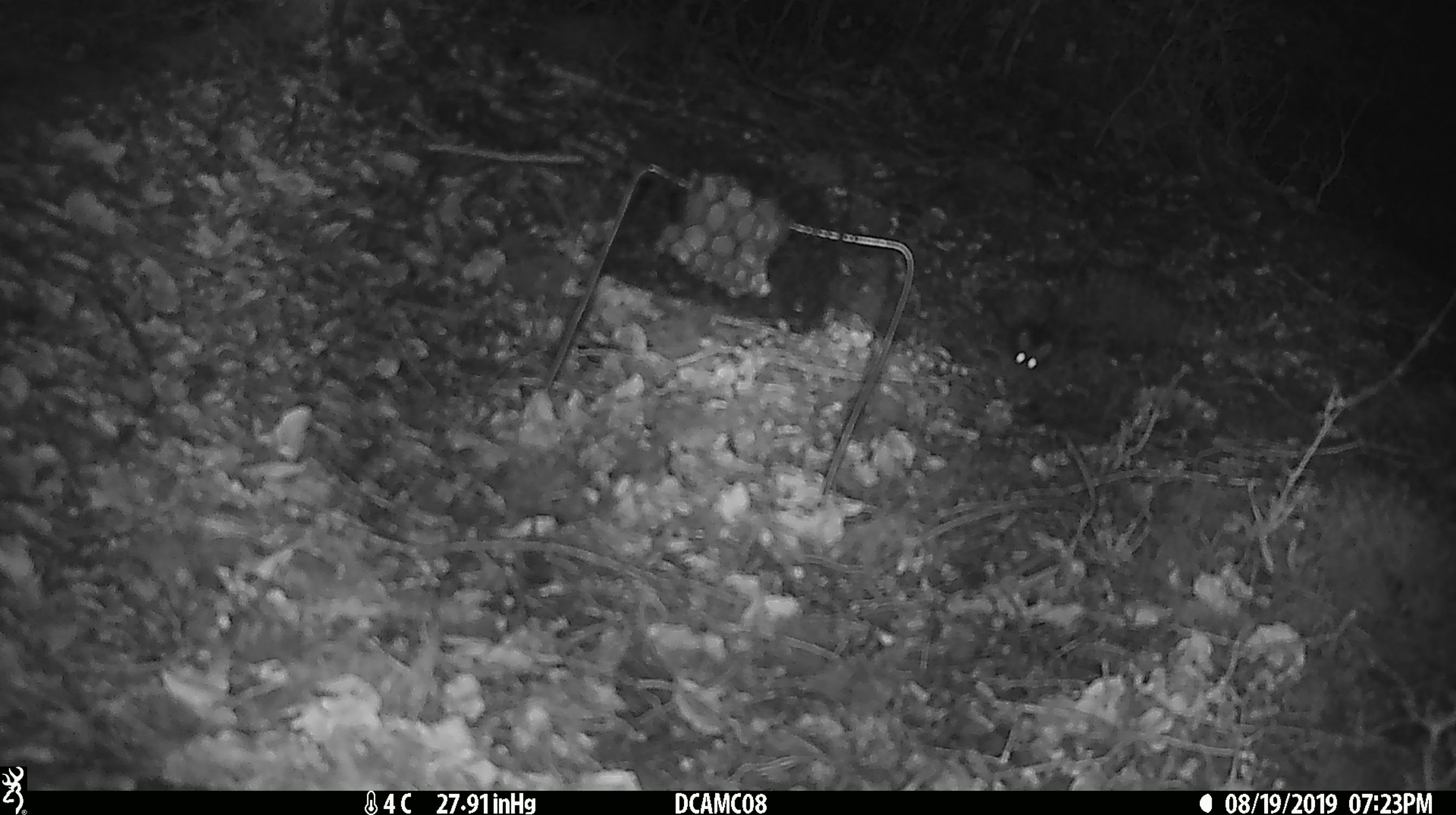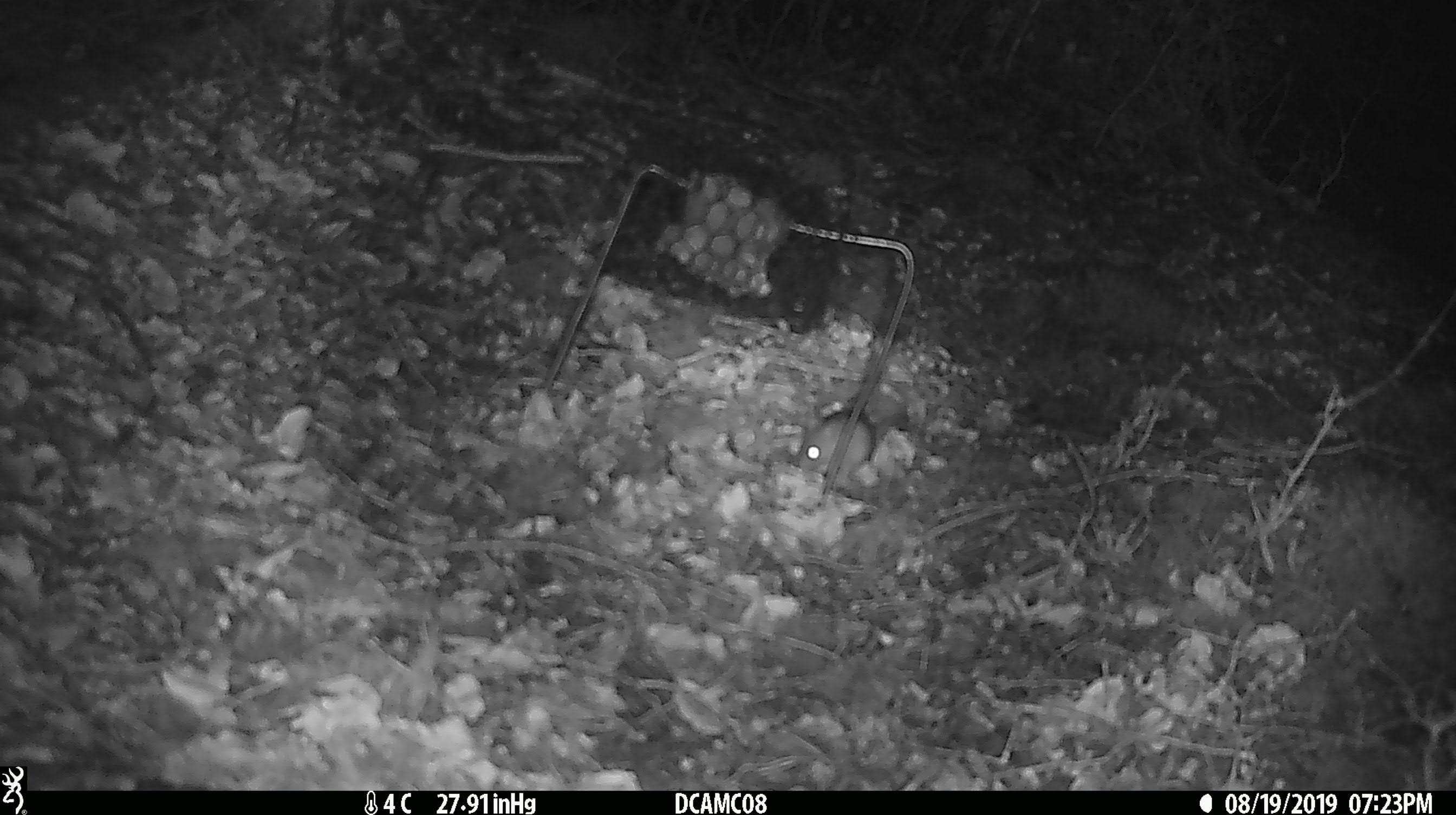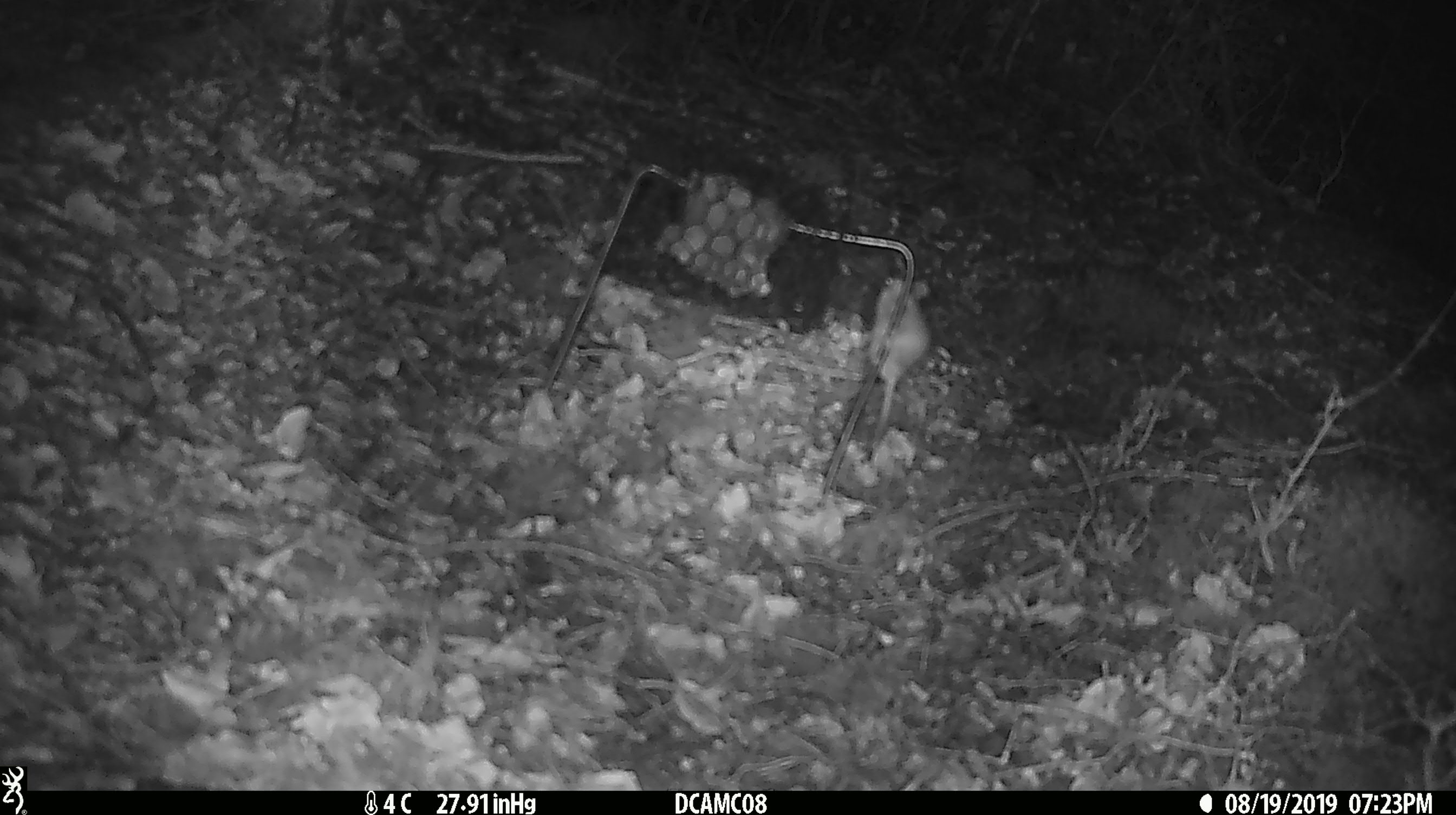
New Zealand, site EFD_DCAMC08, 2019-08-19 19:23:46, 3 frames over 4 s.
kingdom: Animalia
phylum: Chordata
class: Mammalia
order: Rodentia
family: Muridae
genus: Mus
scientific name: Mus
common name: mouse